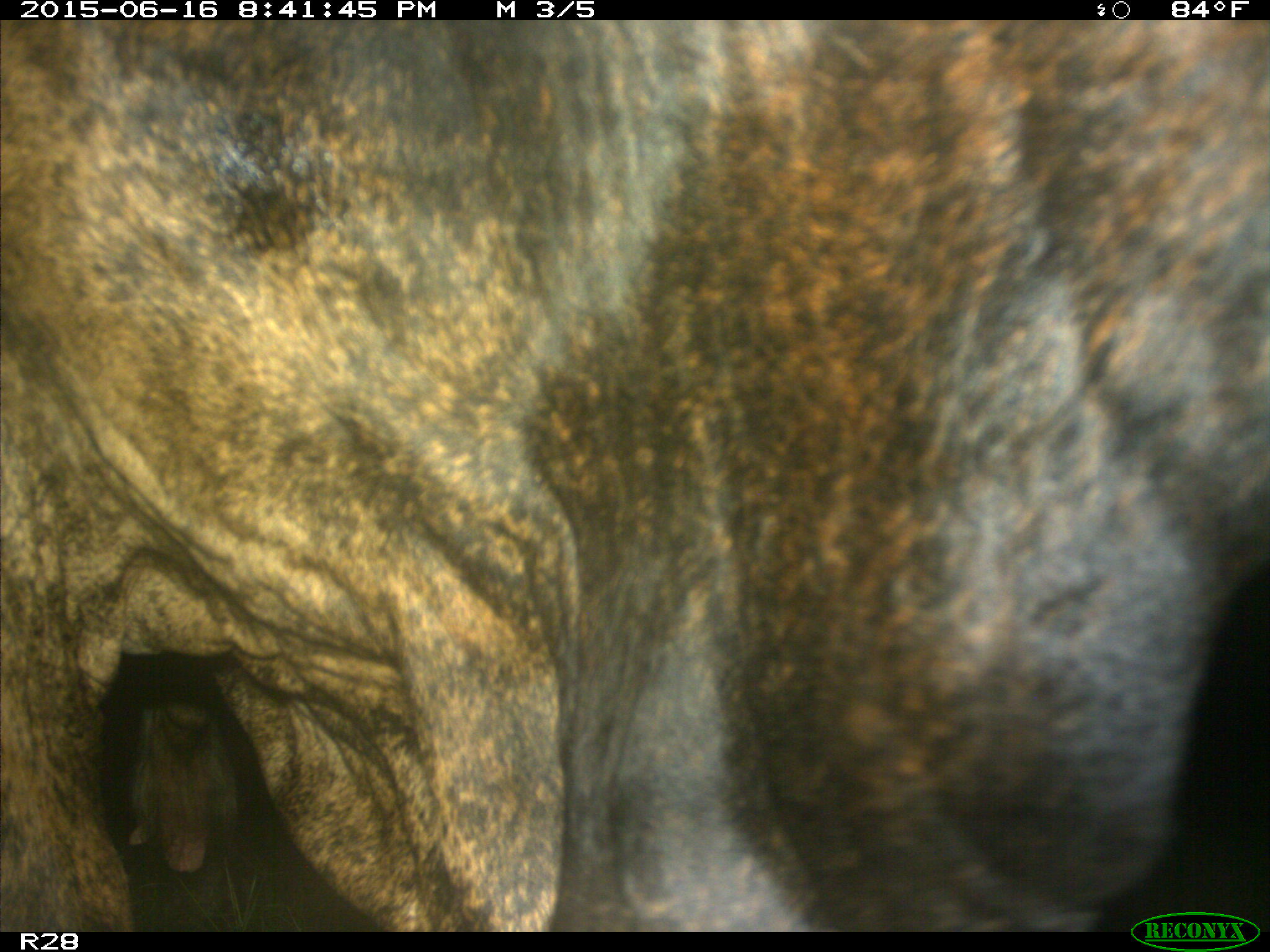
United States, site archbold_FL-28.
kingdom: Animalia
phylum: Chordata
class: Mammalia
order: Artiodactyla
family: Bovidae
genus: Bos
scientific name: Bos taurus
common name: domestic cow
Bos taurus (domestic cow).